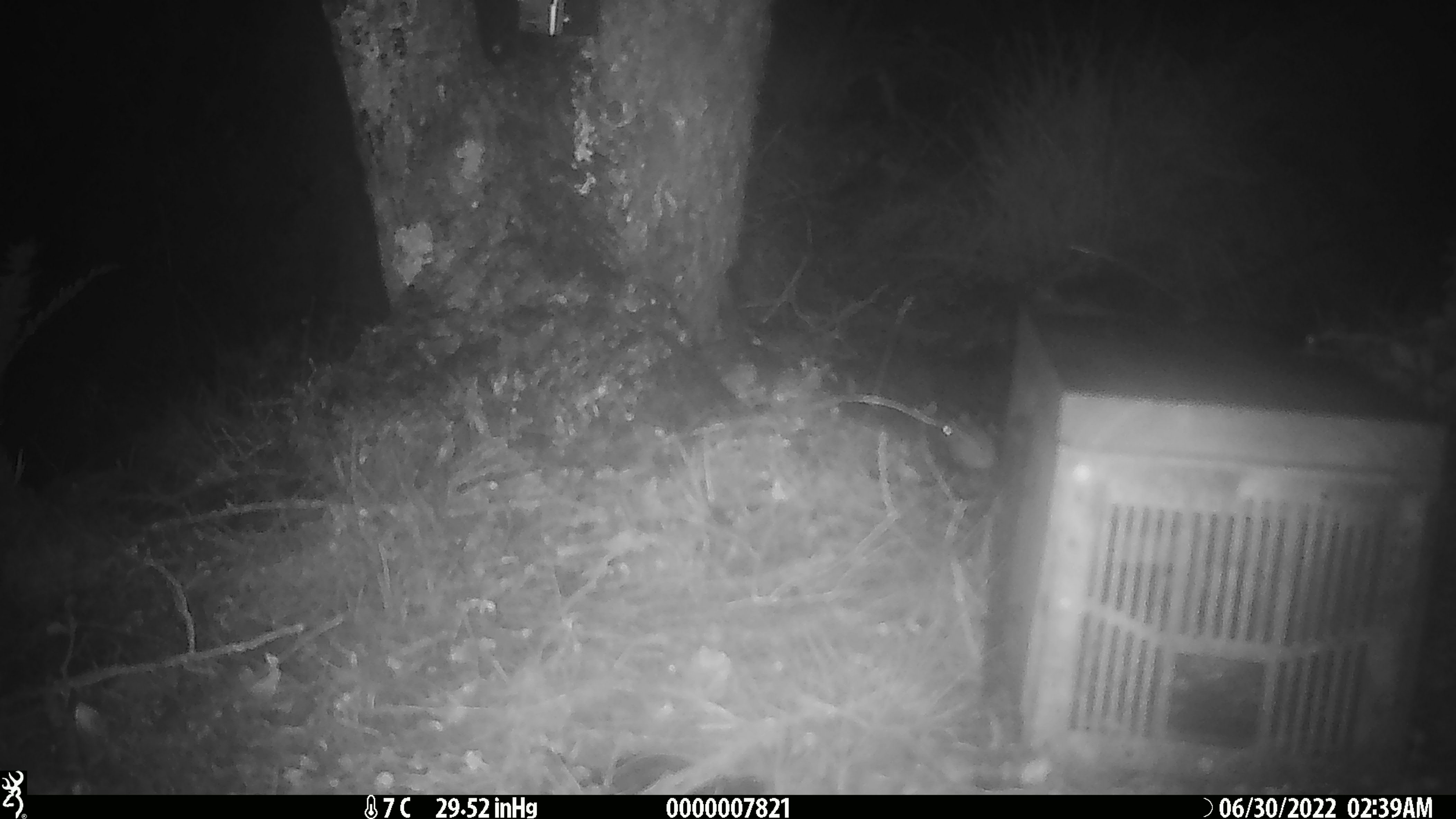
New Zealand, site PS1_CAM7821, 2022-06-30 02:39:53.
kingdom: Animalia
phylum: Chordata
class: Mammalia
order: Rodentia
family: Muridae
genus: Mus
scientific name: Mus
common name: mouse